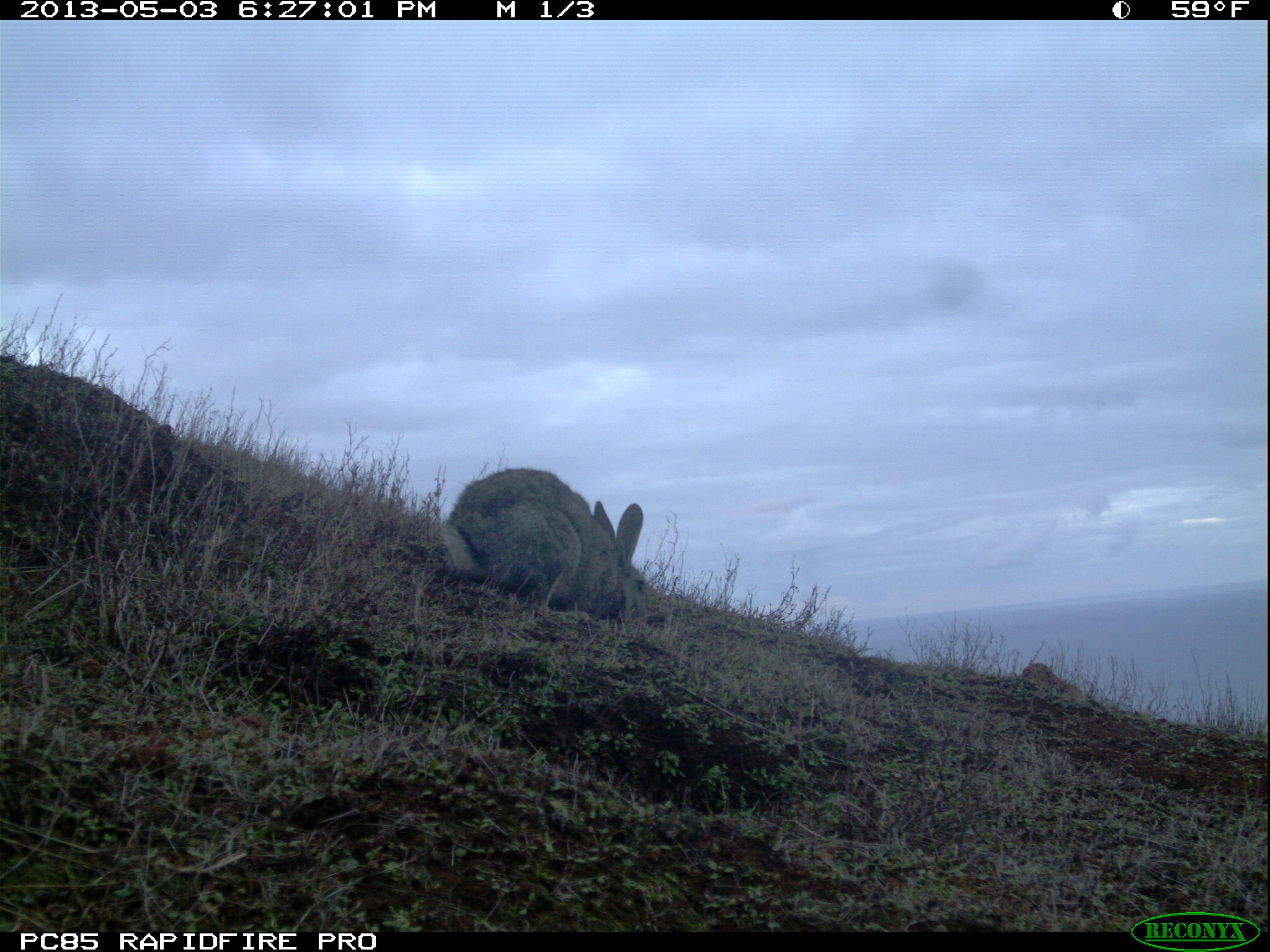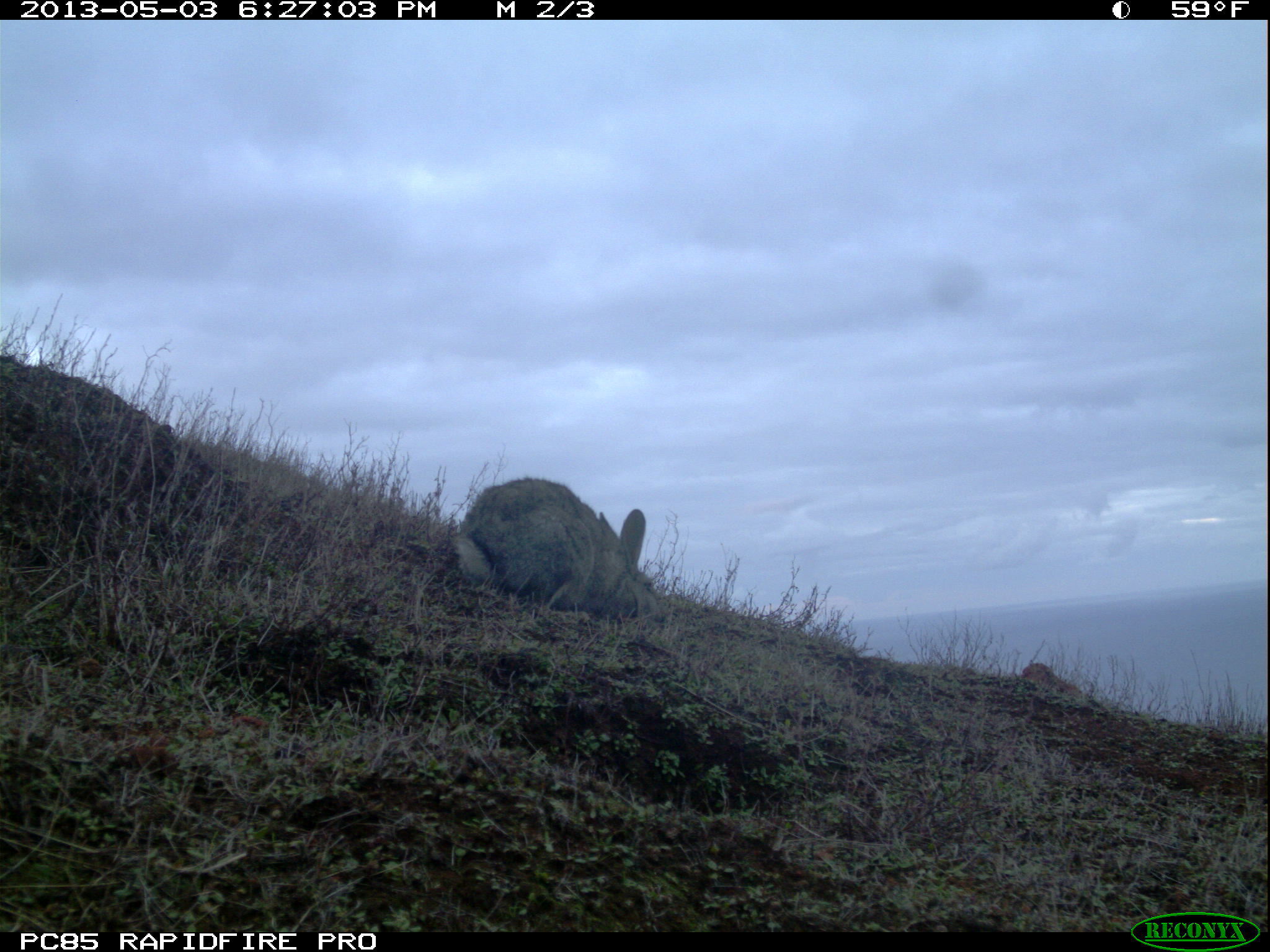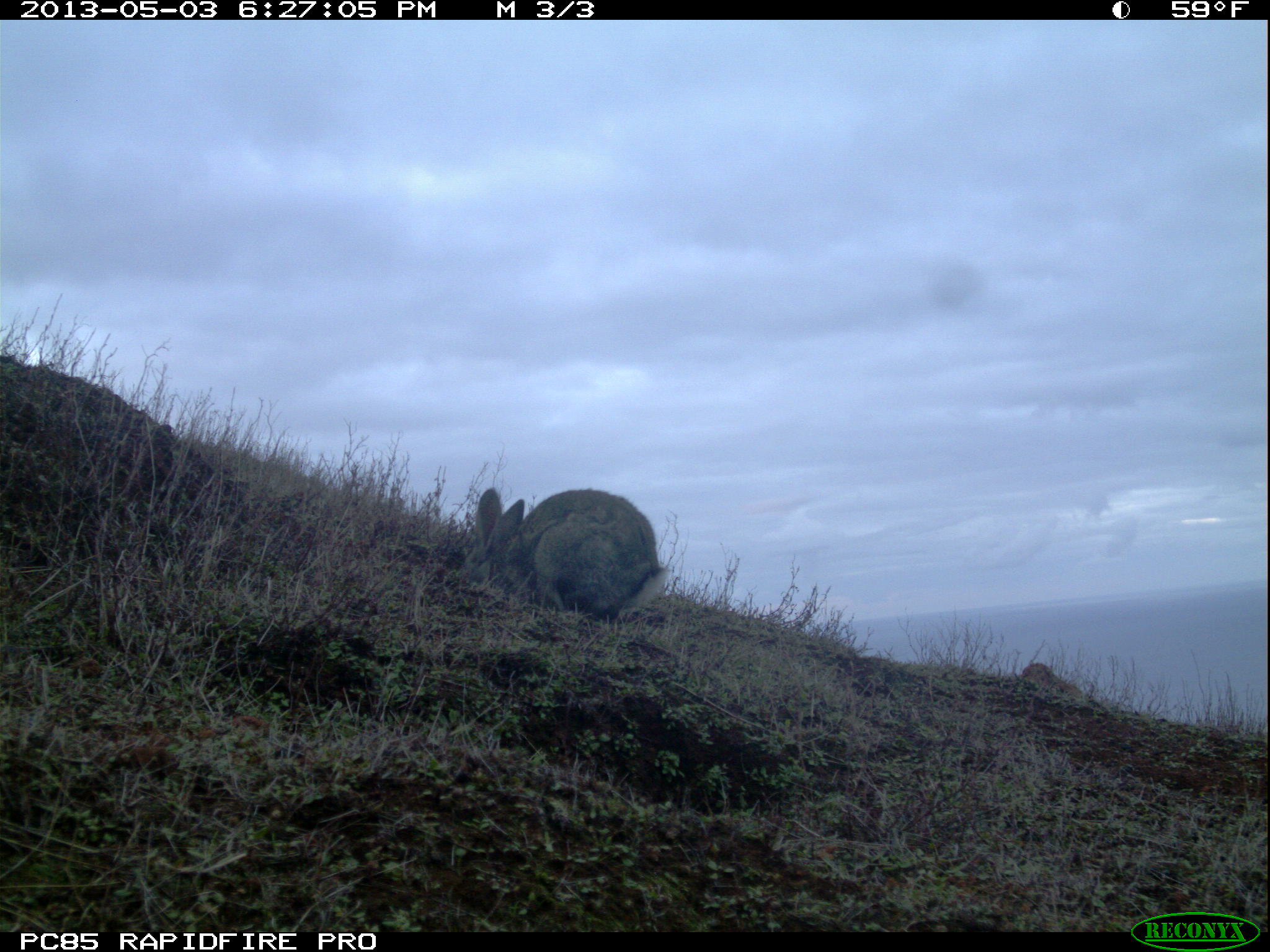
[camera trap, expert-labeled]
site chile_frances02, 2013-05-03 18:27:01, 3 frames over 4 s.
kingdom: Animalia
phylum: Chordata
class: Mammalia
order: Lagomorpha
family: Leporidae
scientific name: Leporidae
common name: rabbits and hares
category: rabbit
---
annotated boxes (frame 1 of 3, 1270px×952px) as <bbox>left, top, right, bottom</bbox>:
rabbit: <bbox>437, 465, 649, 629</bbox>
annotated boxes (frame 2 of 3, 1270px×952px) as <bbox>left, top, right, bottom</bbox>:
rabbit: <bbox>453, 475, 660, 625</bbox>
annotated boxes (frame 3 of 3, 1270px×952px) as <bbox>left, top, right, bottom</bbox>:
rabbit: <bbox>461, 485, 671, 630</bbox>